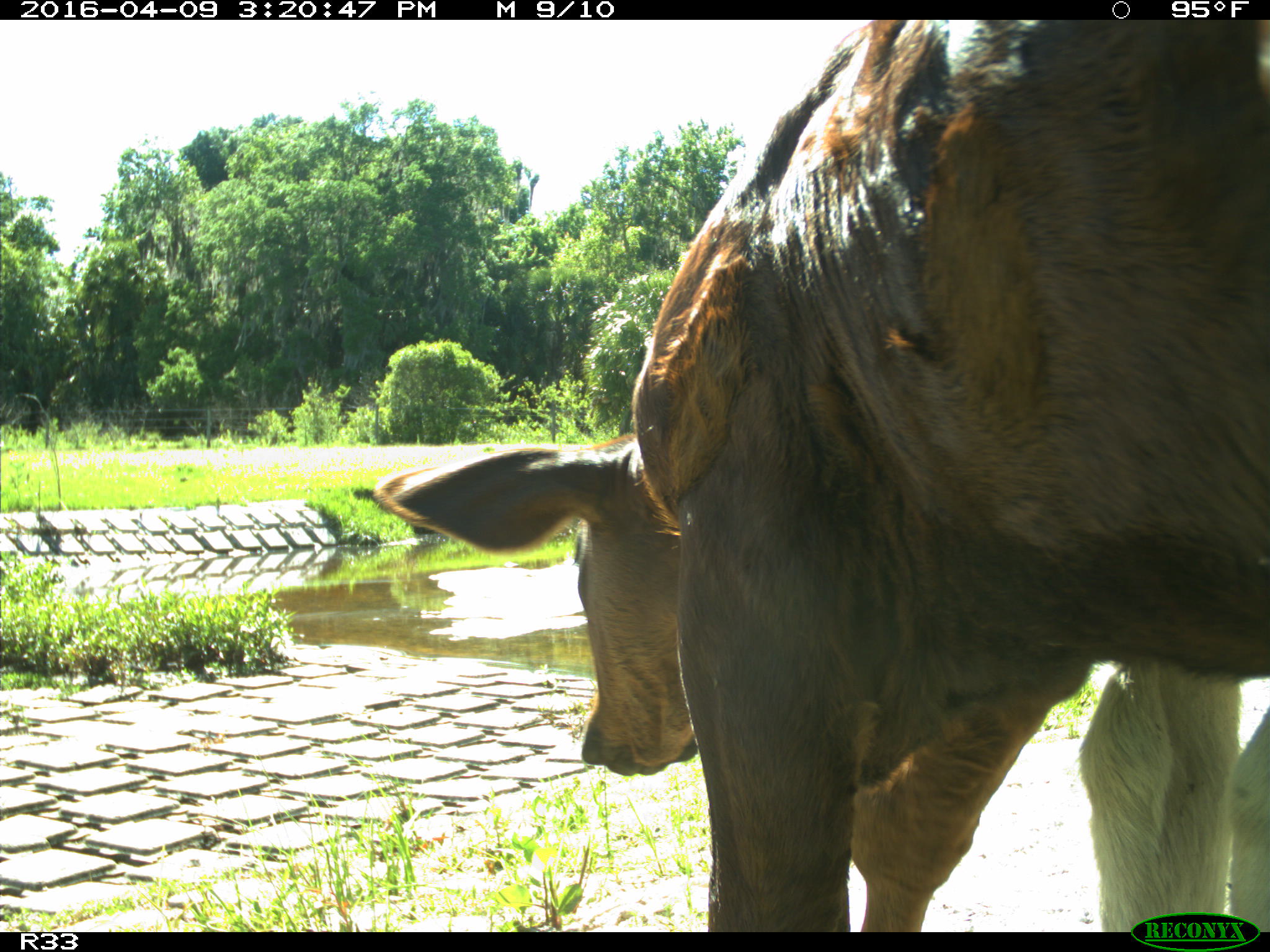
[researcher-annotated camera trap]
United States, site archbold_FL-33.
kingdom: Animalia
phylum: Chordata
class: Mammalia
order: Artiodactyla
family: Bovidae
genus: Bos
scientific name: Bos taurus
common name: domestic cow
Bos taurus (domestic cow).